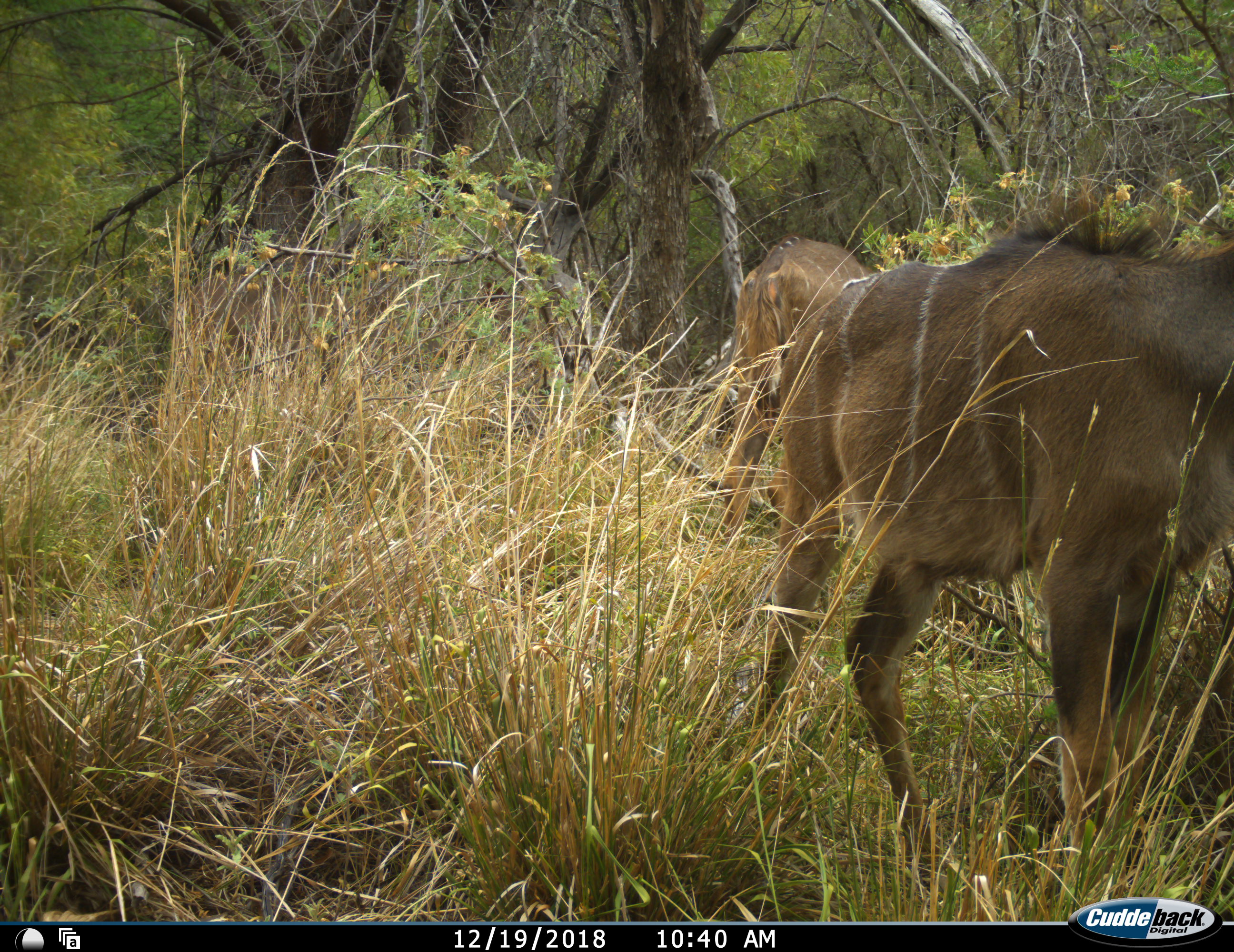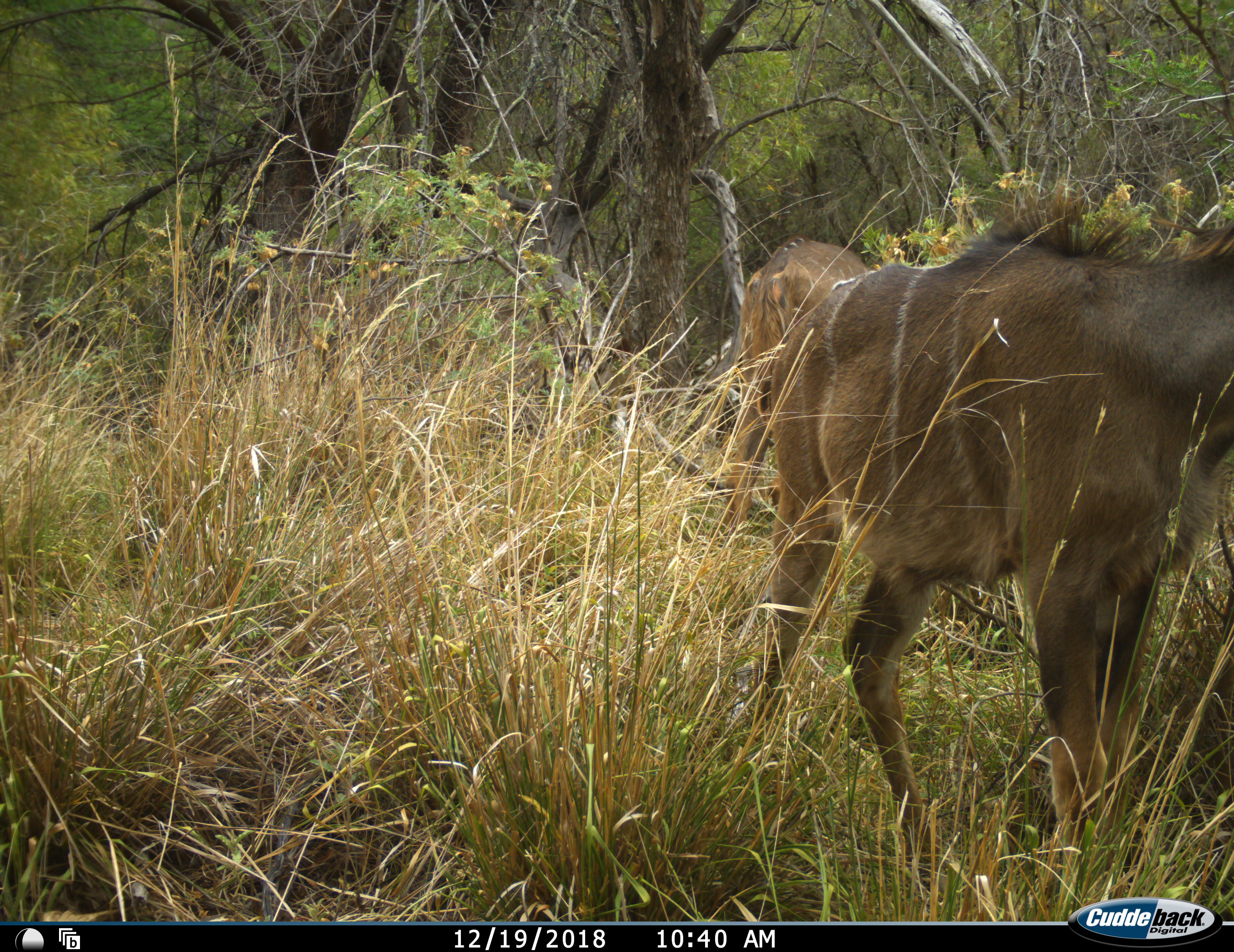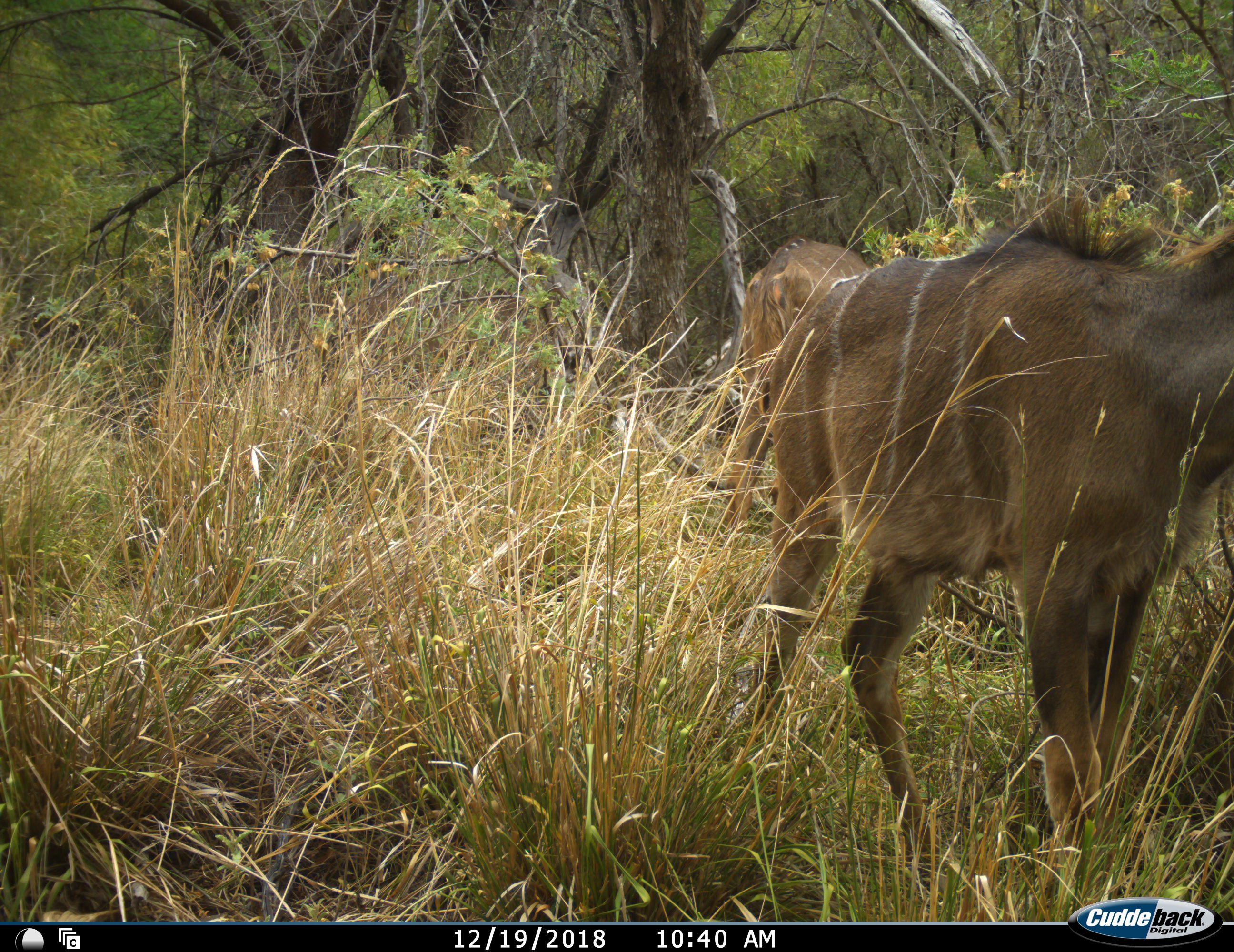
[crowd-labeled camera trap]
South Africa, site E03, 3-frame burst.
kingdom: Animalia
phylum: Chordata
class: Mammalia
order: Artiodactyla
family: Bovidae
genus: Tragelaphus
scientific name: Tragelaphus strepsiceros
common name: greater kudu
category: kudu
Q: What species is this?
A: Kudu (greater kudu) (Tragelaphus strepsiceros).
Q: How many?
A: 2.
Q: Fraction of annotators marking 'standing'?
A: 56%.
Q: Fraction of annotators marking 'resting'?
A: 0%.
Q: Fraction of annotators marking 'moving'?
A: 11%.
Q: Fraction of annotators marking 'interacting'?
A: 0%.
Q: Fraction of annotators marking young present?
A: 11%.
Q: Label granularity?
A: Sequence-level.